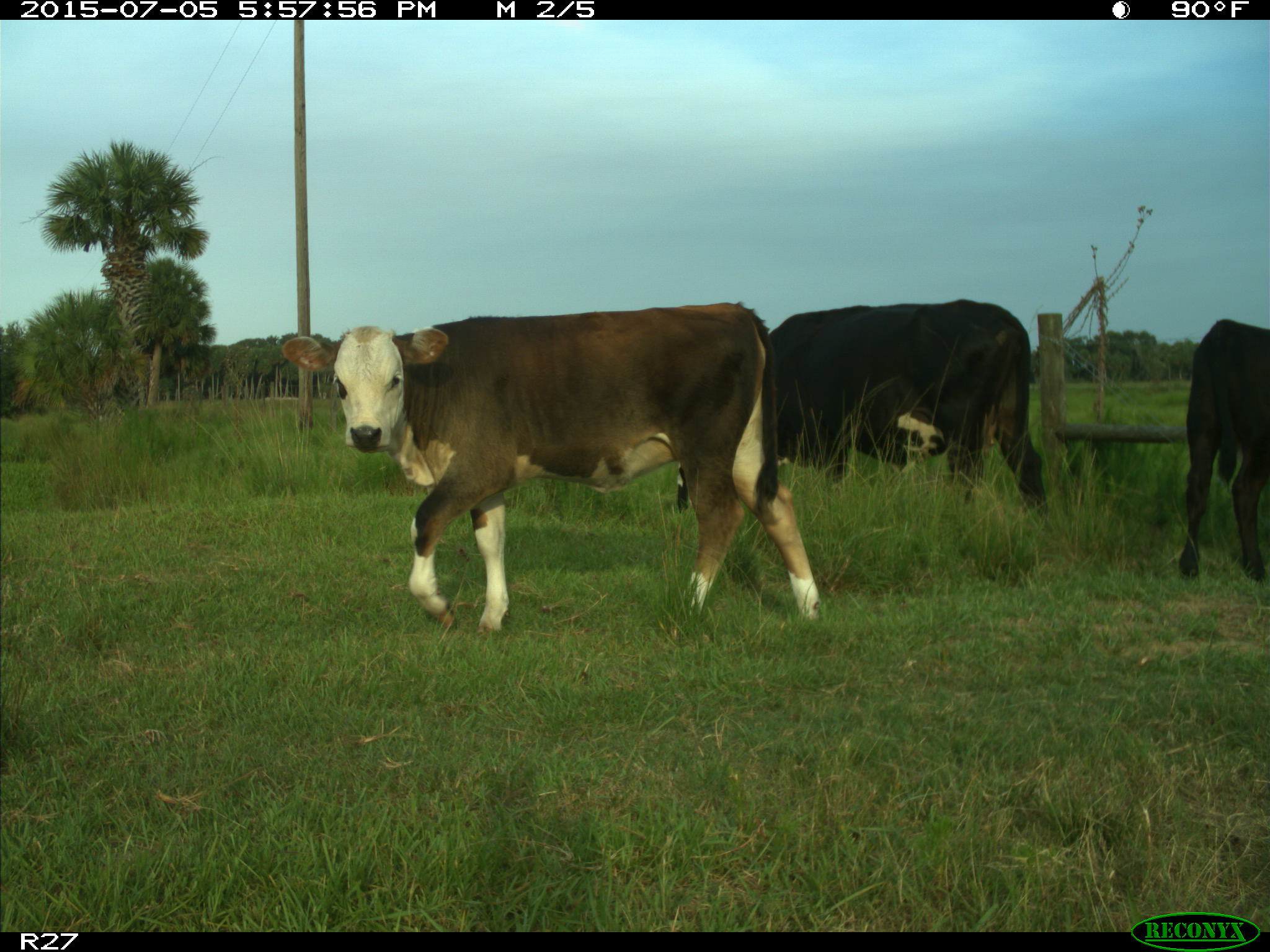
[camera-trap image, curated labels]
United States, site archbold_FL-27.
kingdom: Animalia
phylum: Chordata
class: Mammalia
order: Artiodactyla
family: Bovidae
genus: Bos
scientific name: Bos taurus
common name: domestic cow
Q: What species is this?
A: Bos taurus (domestic cow).